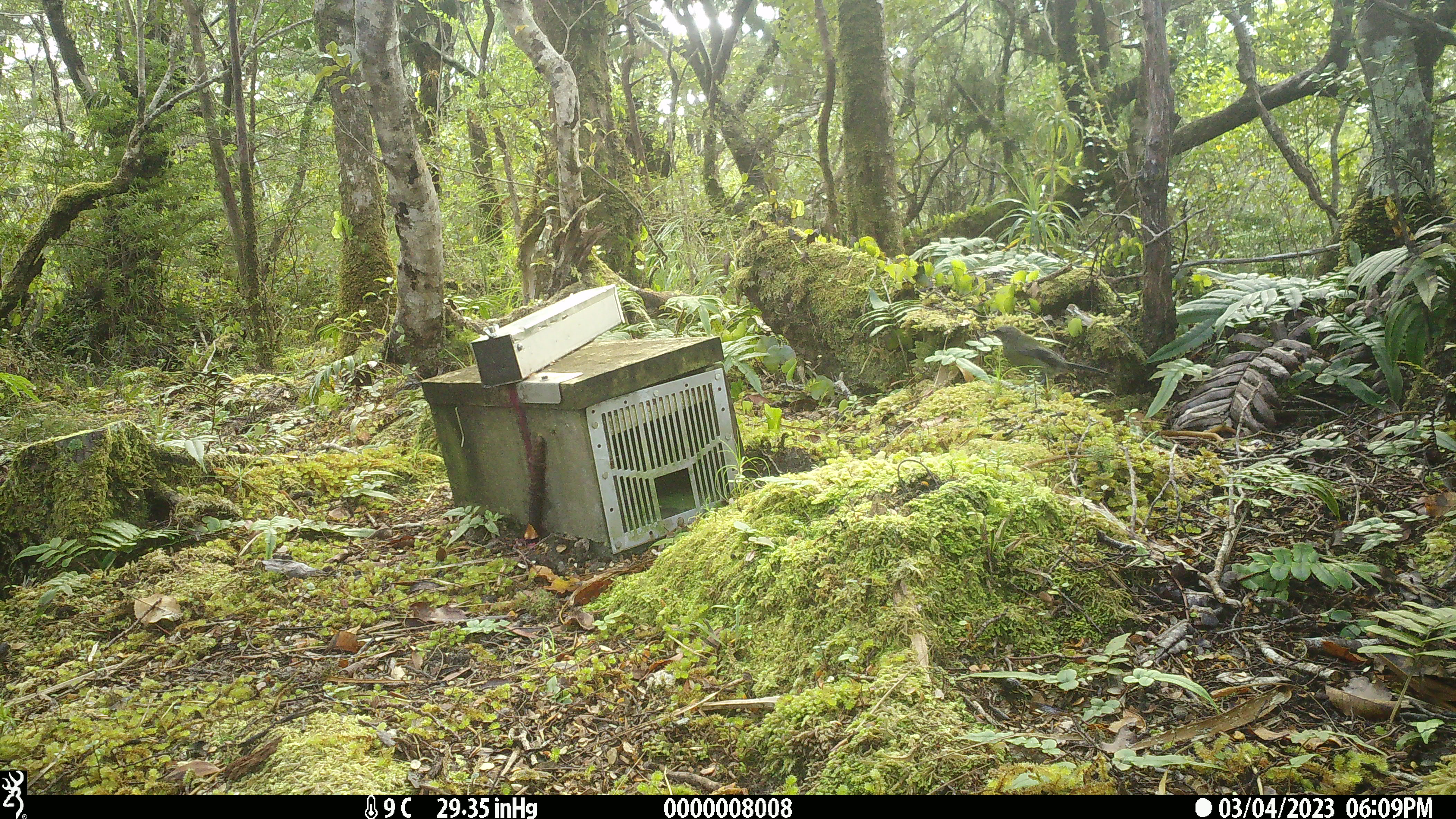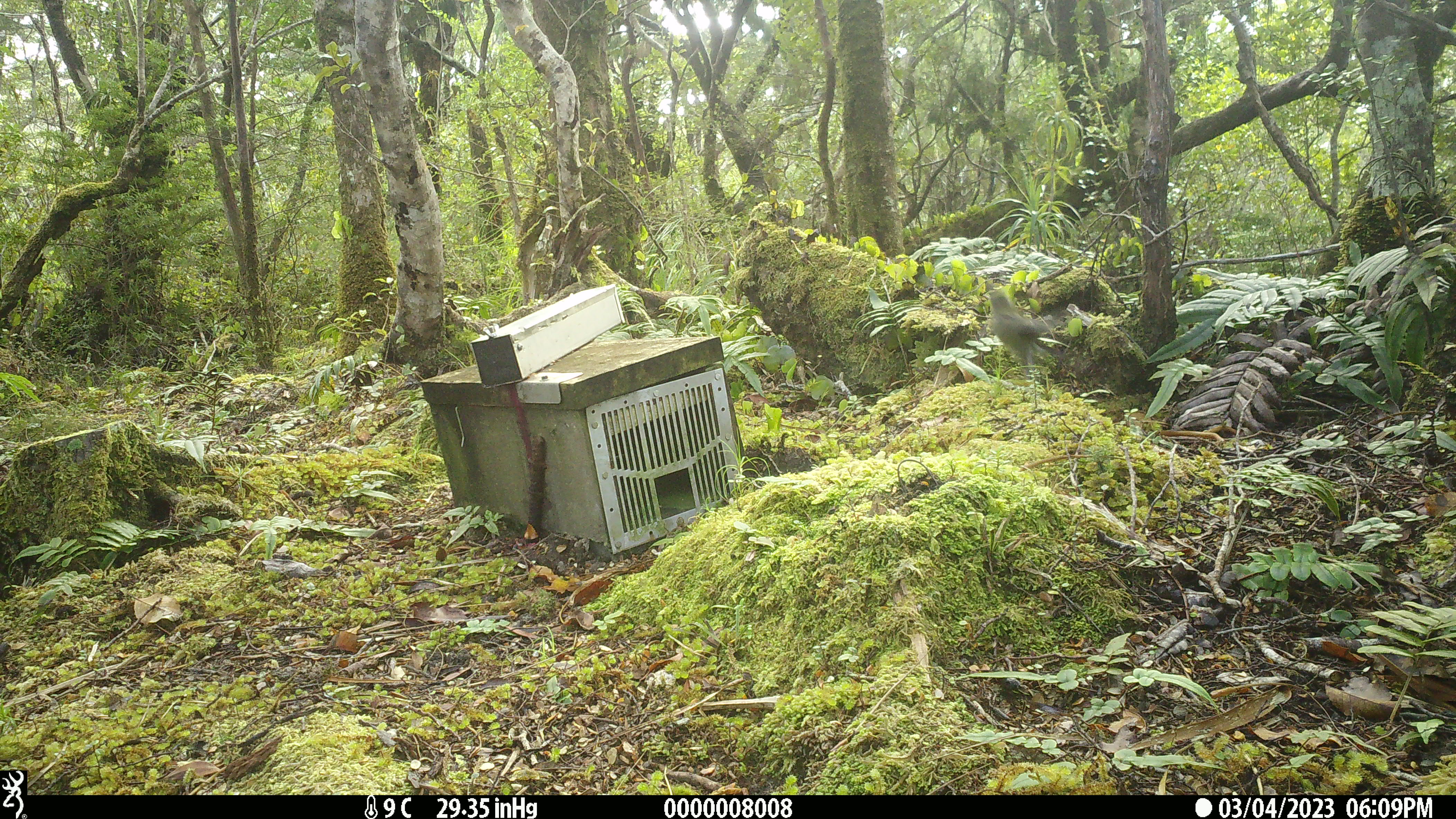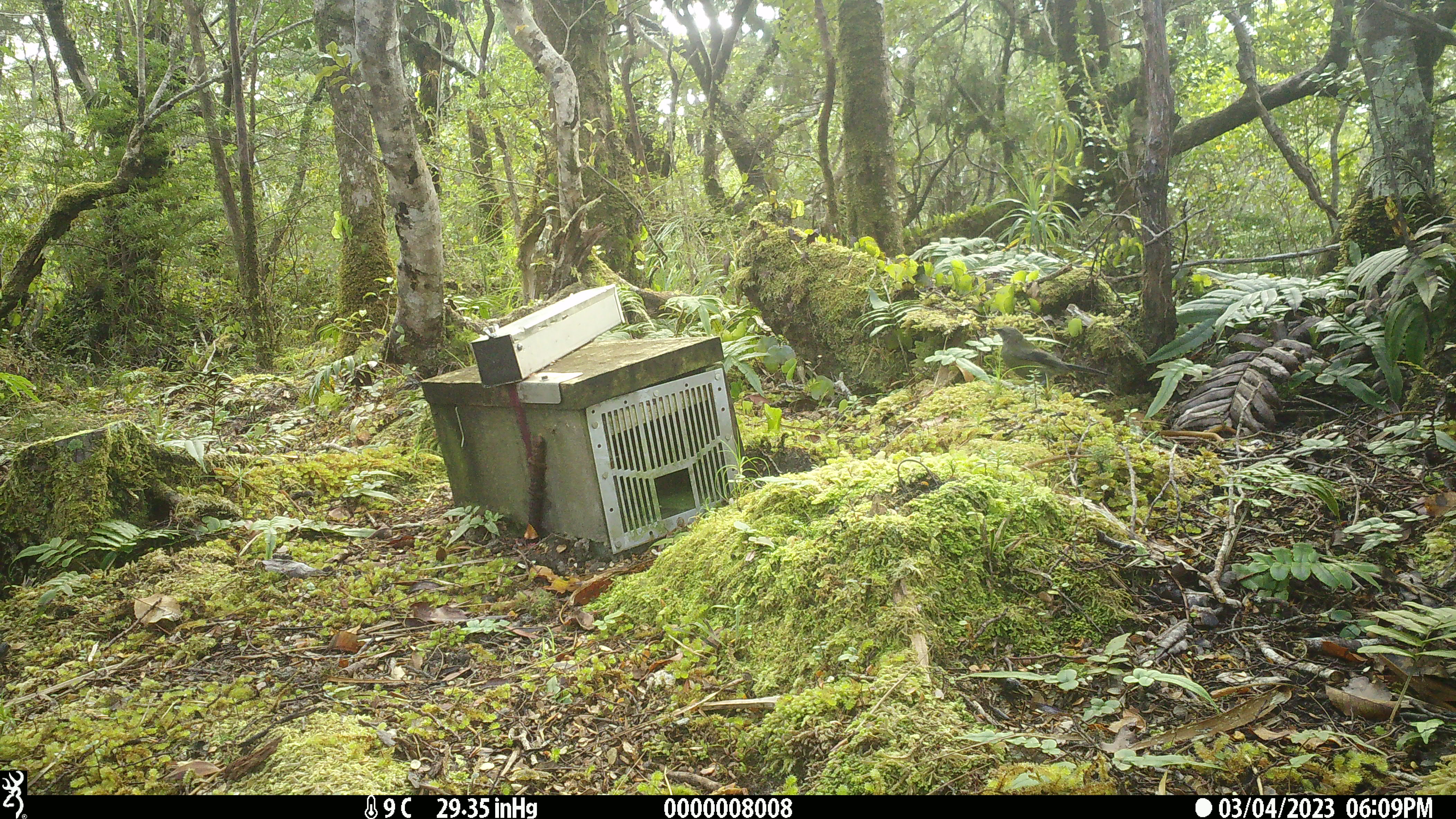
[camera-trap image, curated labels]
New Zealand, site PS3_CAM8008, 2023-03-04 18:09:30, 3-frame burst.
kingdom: Animalia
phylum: Chordata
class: Aves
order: Passeriformes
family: Meliphagidae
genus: Anthornis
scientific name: Anthornis melanura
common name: new zealand bellbird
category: bellbird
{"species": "bellbird (new zealand bellbird) (Anthornis melanura)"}